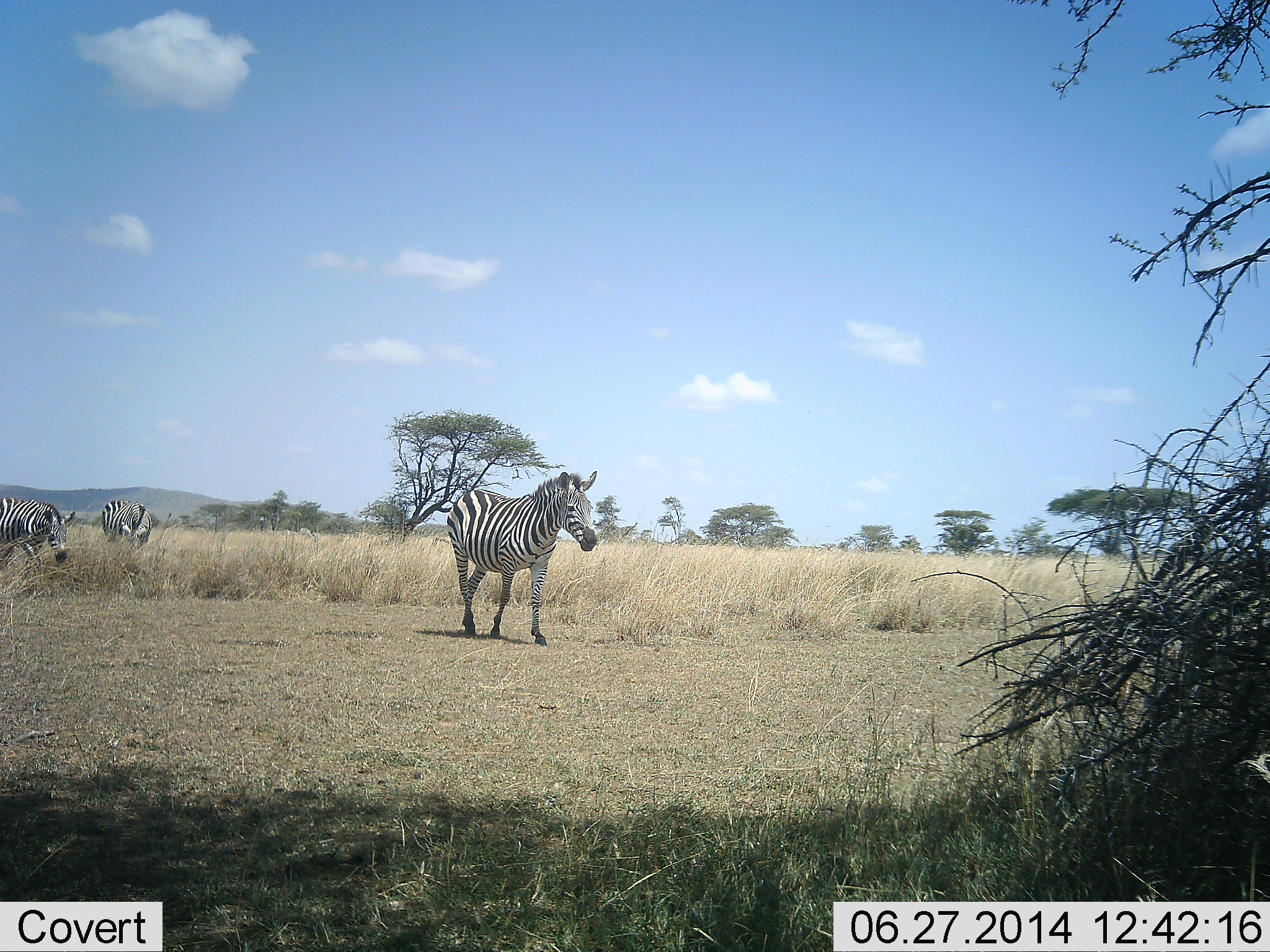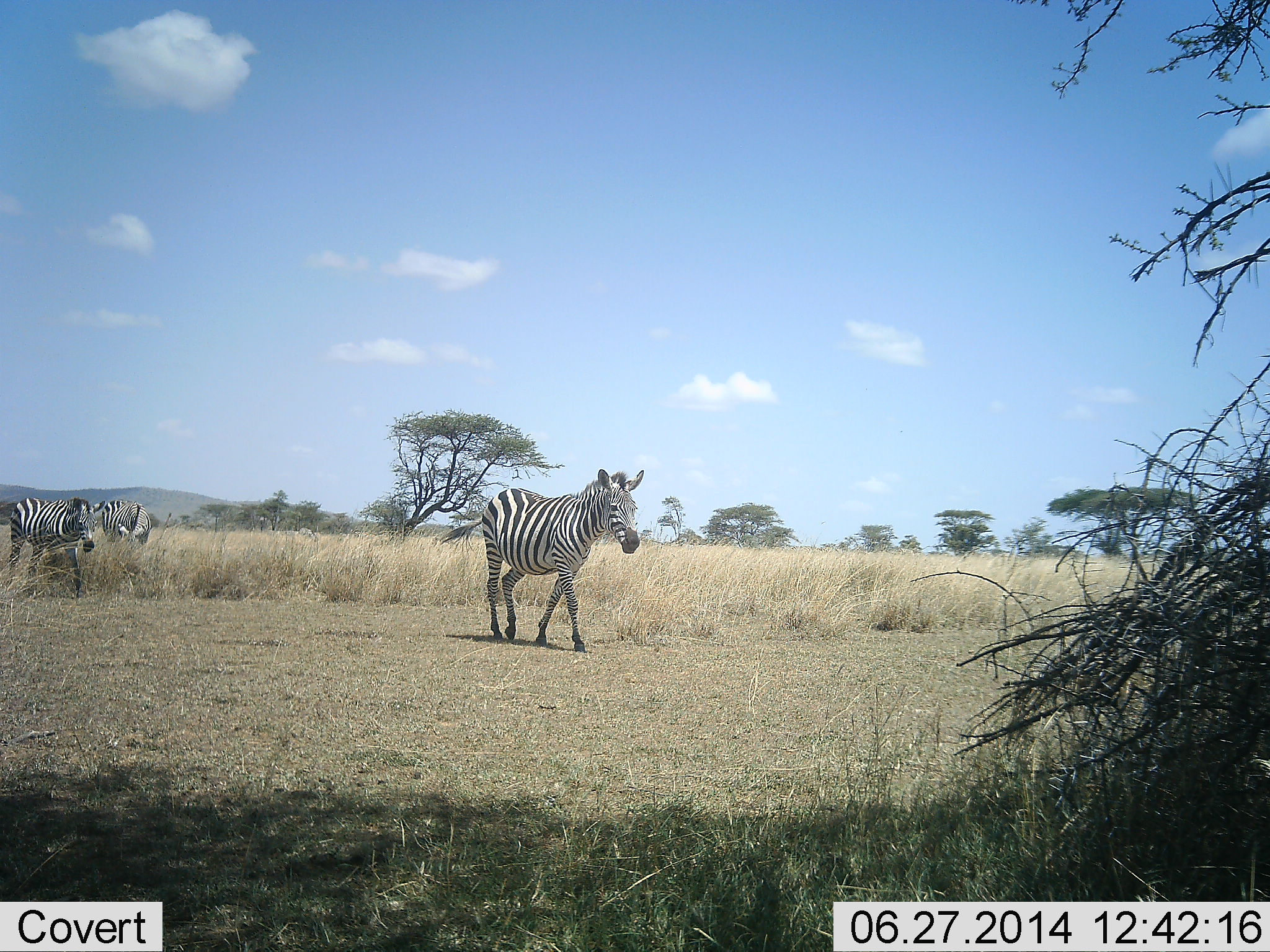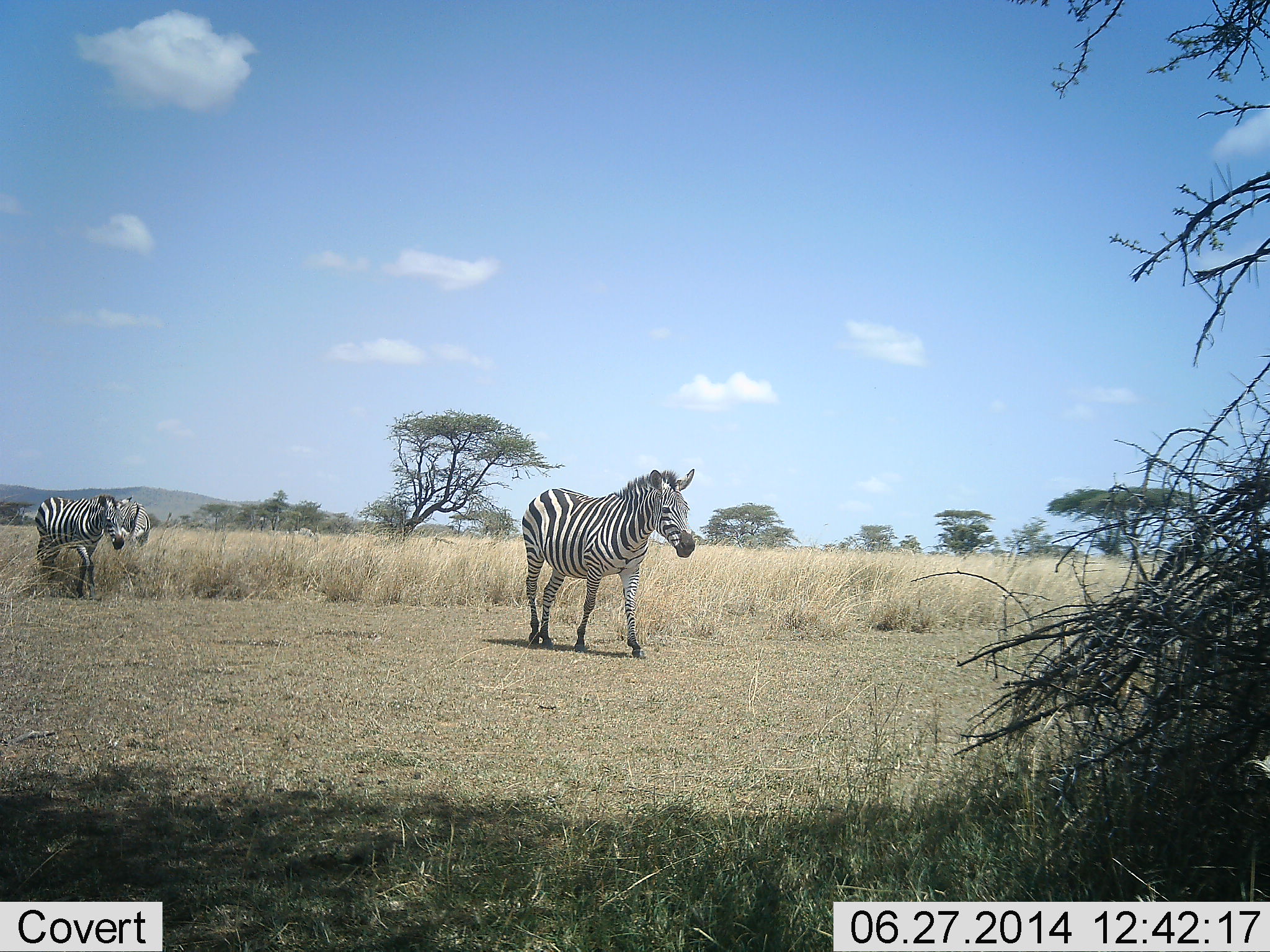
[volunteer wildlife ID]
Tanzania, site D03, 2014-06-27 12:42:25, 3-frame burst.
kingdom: Animalia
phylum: Chordata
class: Mammalia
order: Perissodactyla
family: Equidae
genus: Equus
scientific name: Equus quagga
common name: plains zebra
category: zebra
Zebra (plains zebra) (Equus quagga), count 3. Behavior (volunteer vote fractions): standing 30%, resting 0%, moving 100%, interacting 0%. Young present (vote fraction): 0%. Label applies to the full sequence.